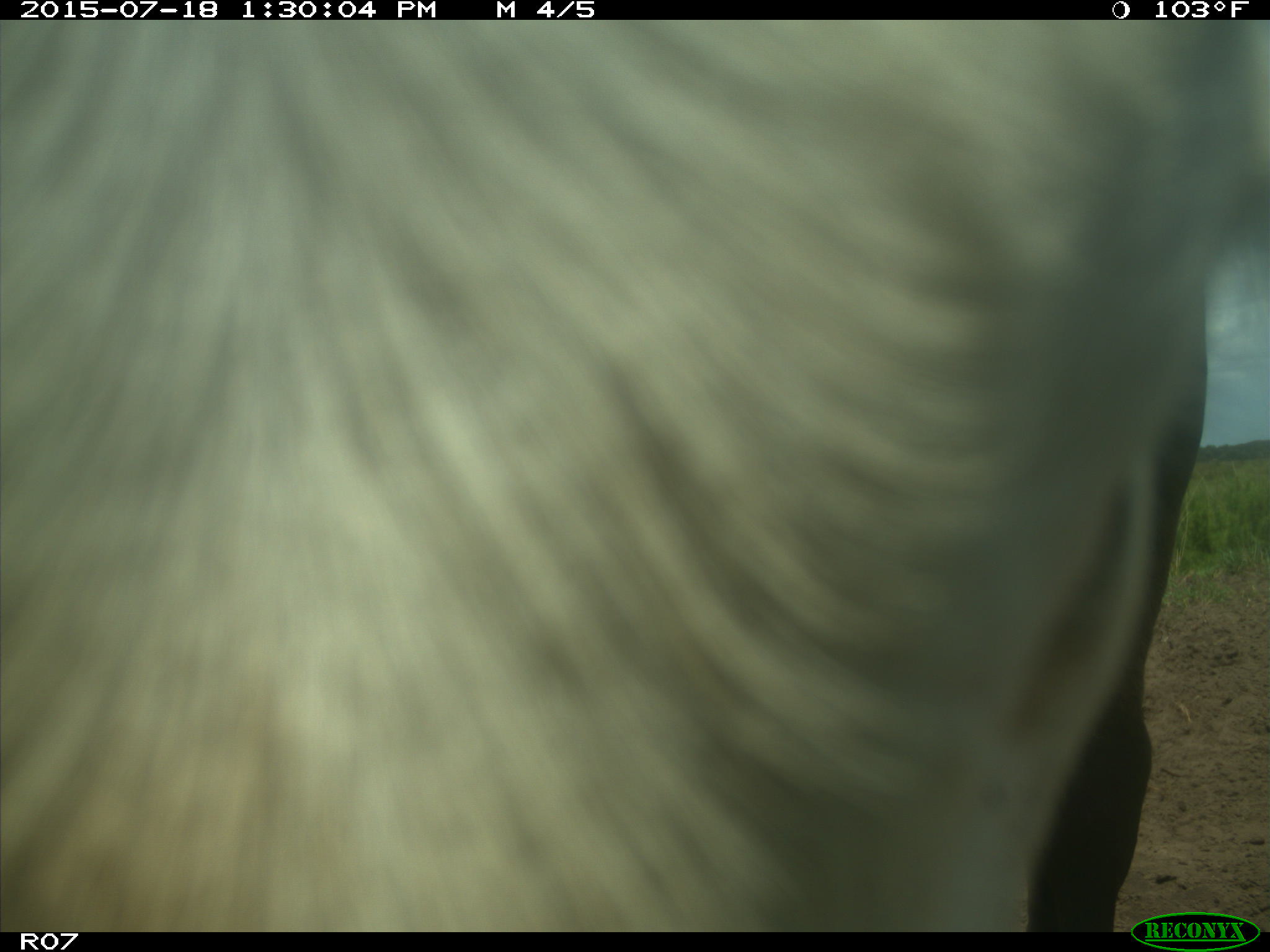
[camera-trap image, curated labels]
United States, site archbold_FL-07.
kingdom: Animalia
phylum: Chordata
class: Mammalia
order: Artiodactyla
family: Bovidae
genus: Bos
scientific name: Bos taurus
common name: domestic cow